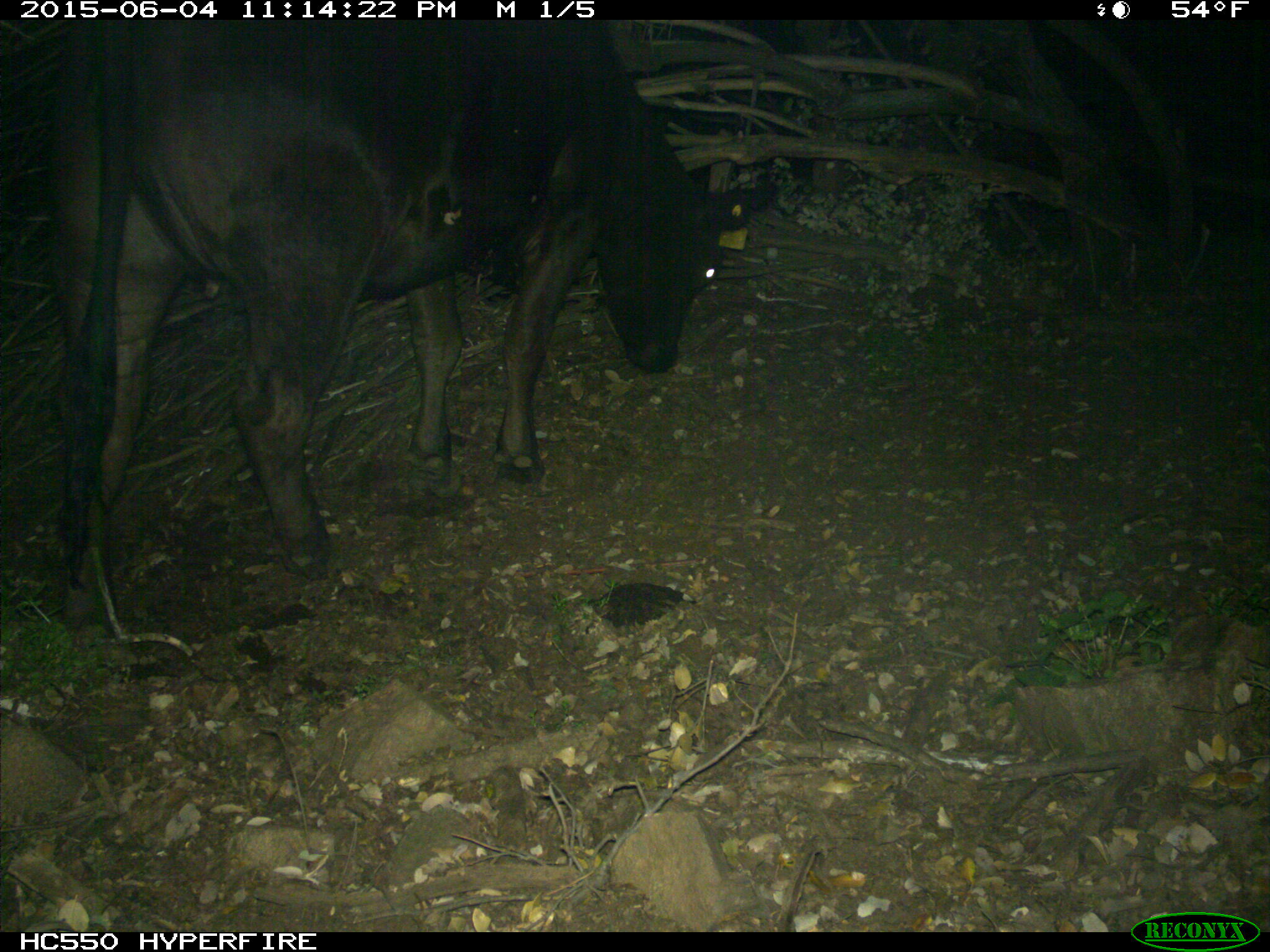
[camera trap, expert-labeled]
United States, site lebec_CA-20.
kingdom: Animalia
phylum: Chordata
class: Mammalia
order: Artiodactyla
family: Bovidae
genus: Bos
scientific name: Bos taurus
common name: domestic cow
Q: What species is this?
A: Bos taurus (domestic cow).